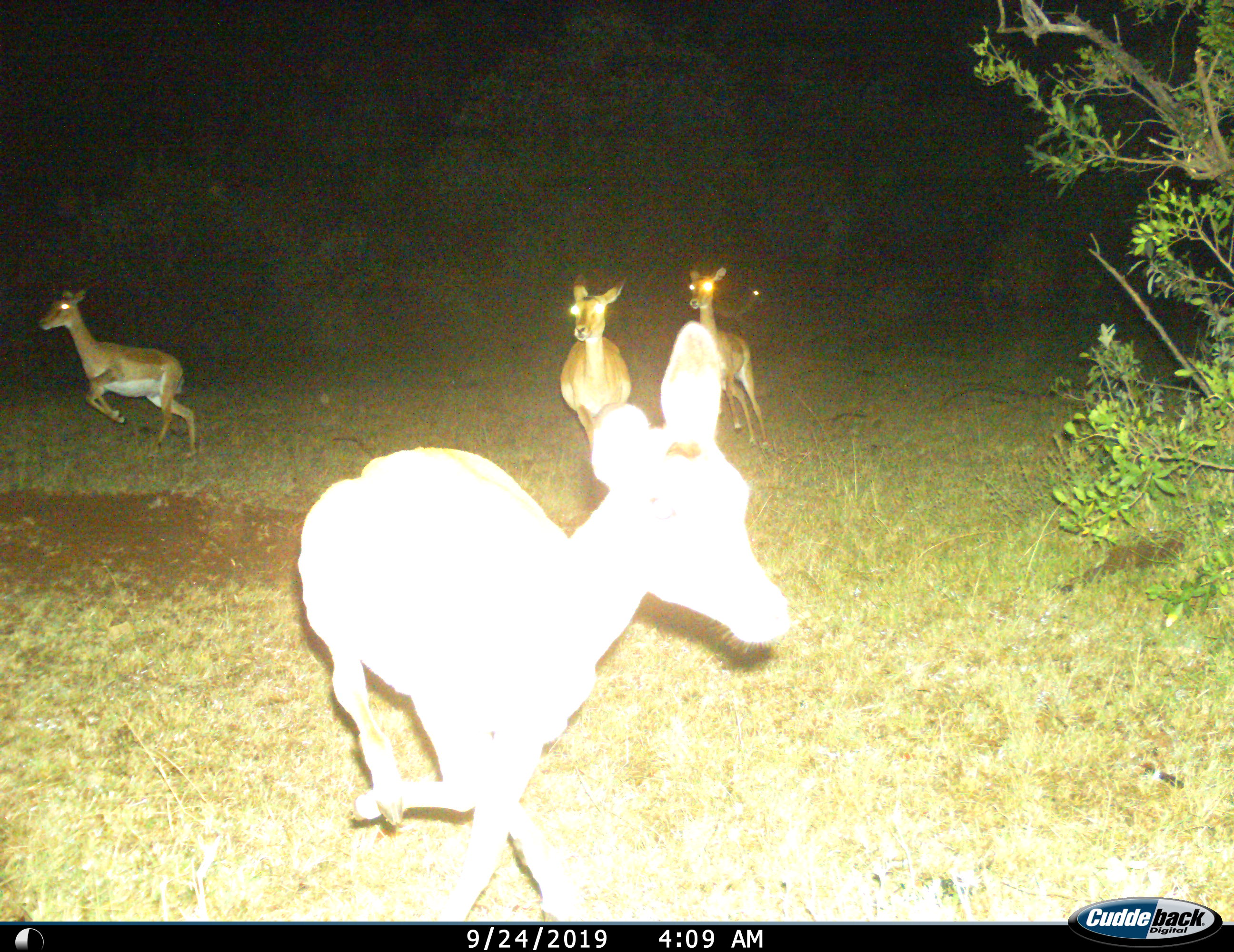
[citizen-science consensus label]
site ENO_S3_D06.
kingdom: Animalia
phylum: Chordata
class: Mammalia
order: Artiodactyla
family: Bovidae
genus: Aepyceros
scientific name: Aepyceros melampus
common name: impala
Impala (Aepyceros melampus), count 4. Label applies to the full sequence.